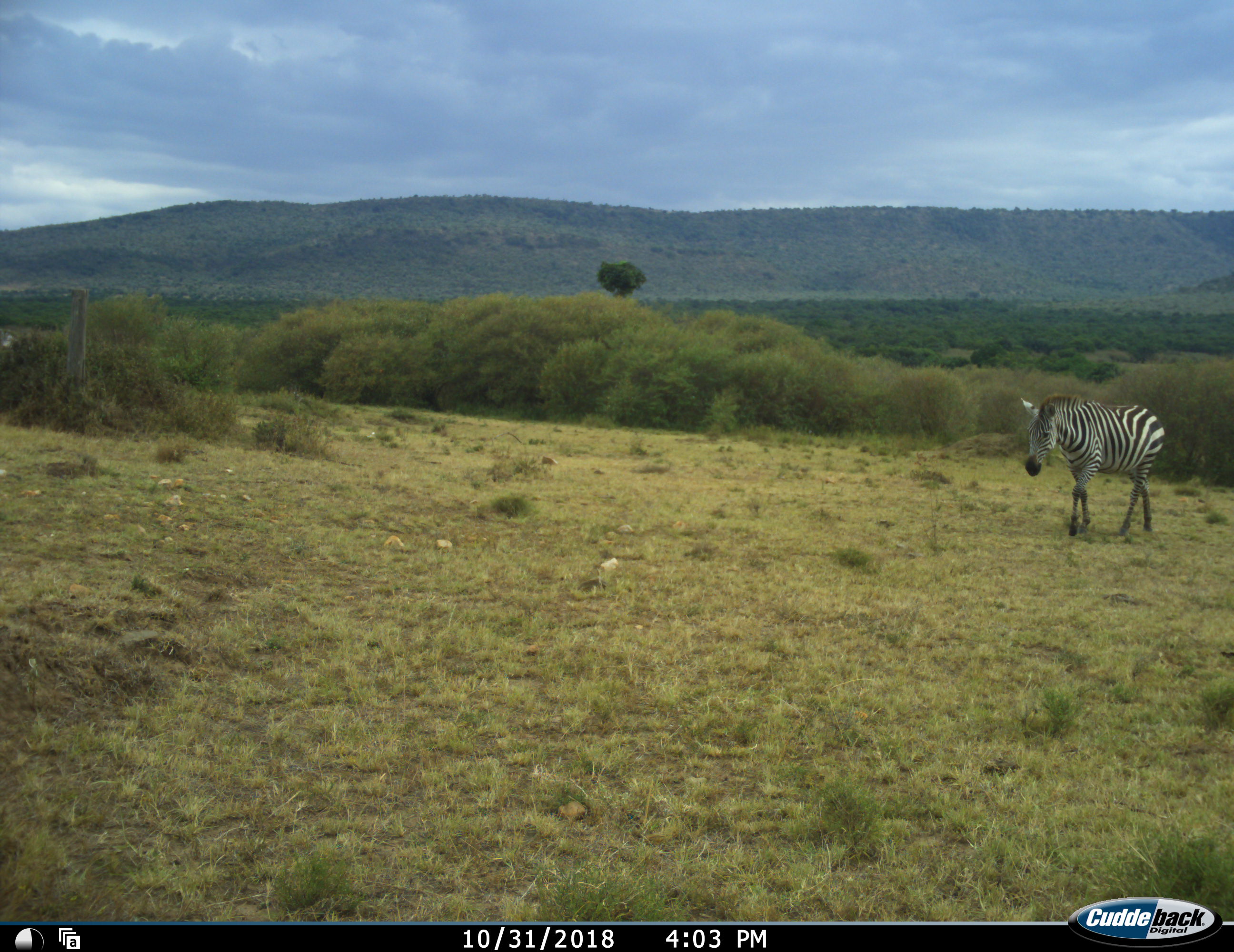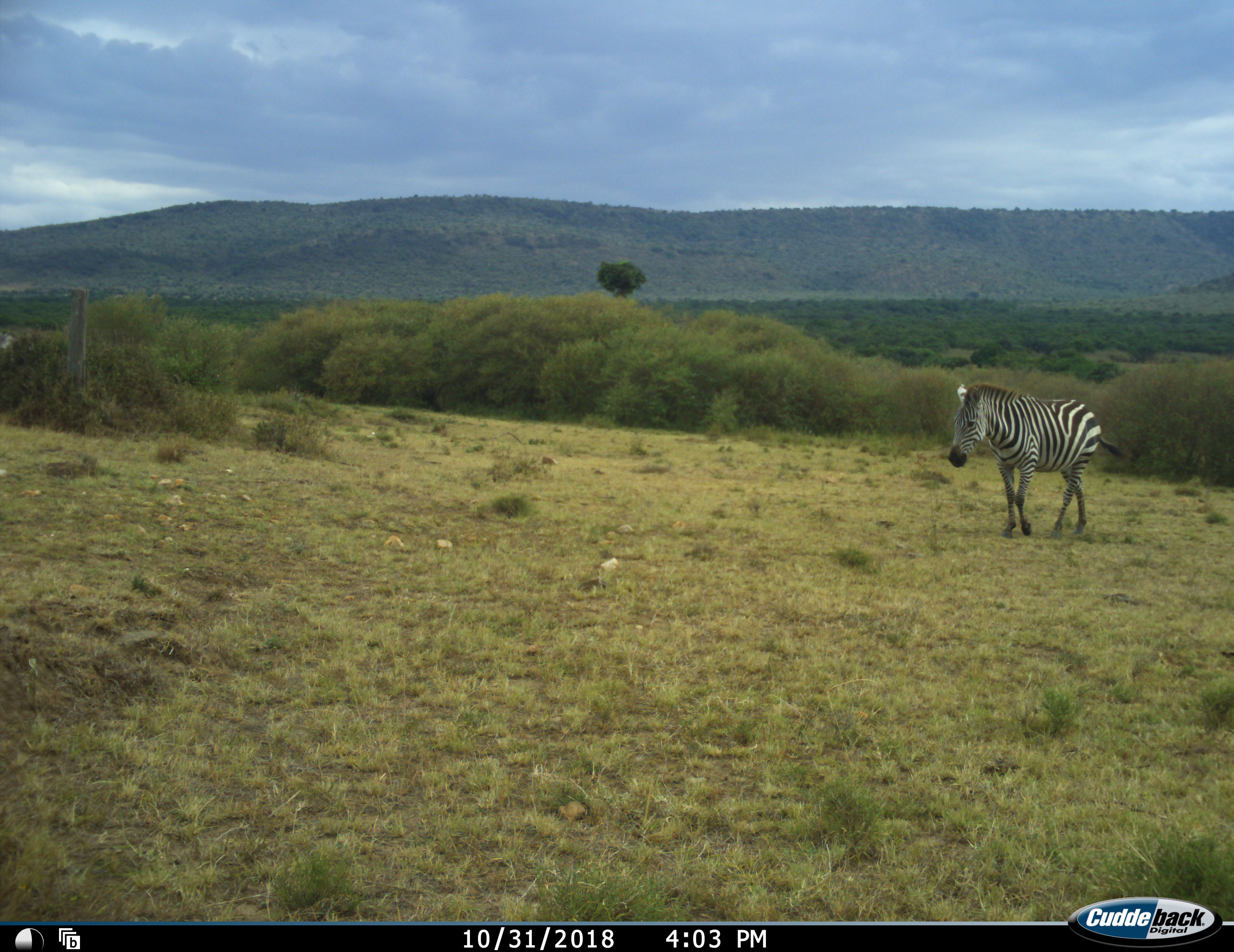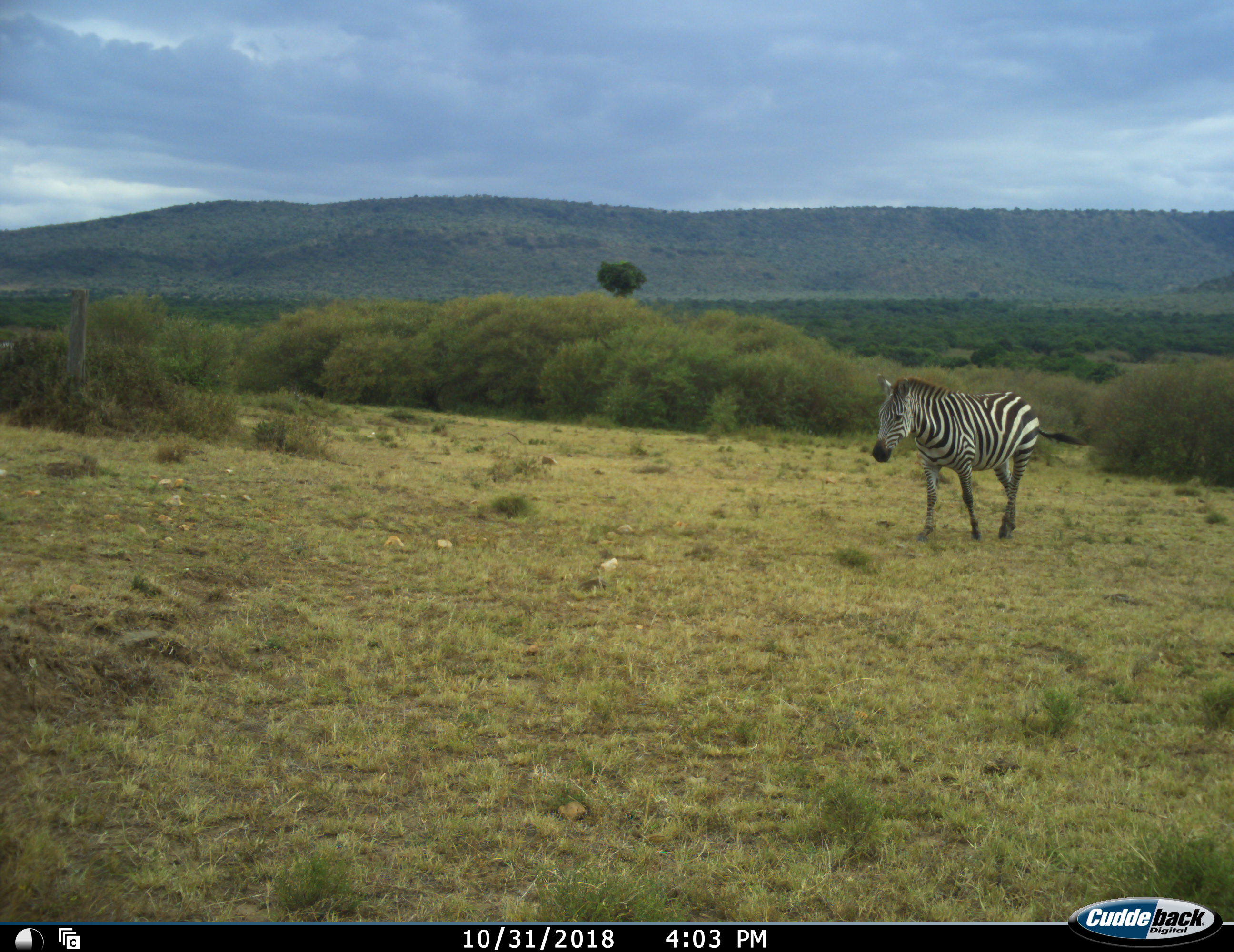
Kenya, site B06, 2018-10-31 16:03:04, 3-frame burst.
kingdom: Animalia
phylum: Chordata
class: Mammalia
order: Perissodactyla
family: Equidae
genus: Equus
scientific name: Equus quagga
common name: plains zebra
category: zebra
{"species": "zebra (plains zebra) (Equus quagga)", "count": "1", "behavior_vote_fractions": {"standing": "0%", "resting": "0%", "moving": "100%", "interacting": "0%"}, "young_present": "0%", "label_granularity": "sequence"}